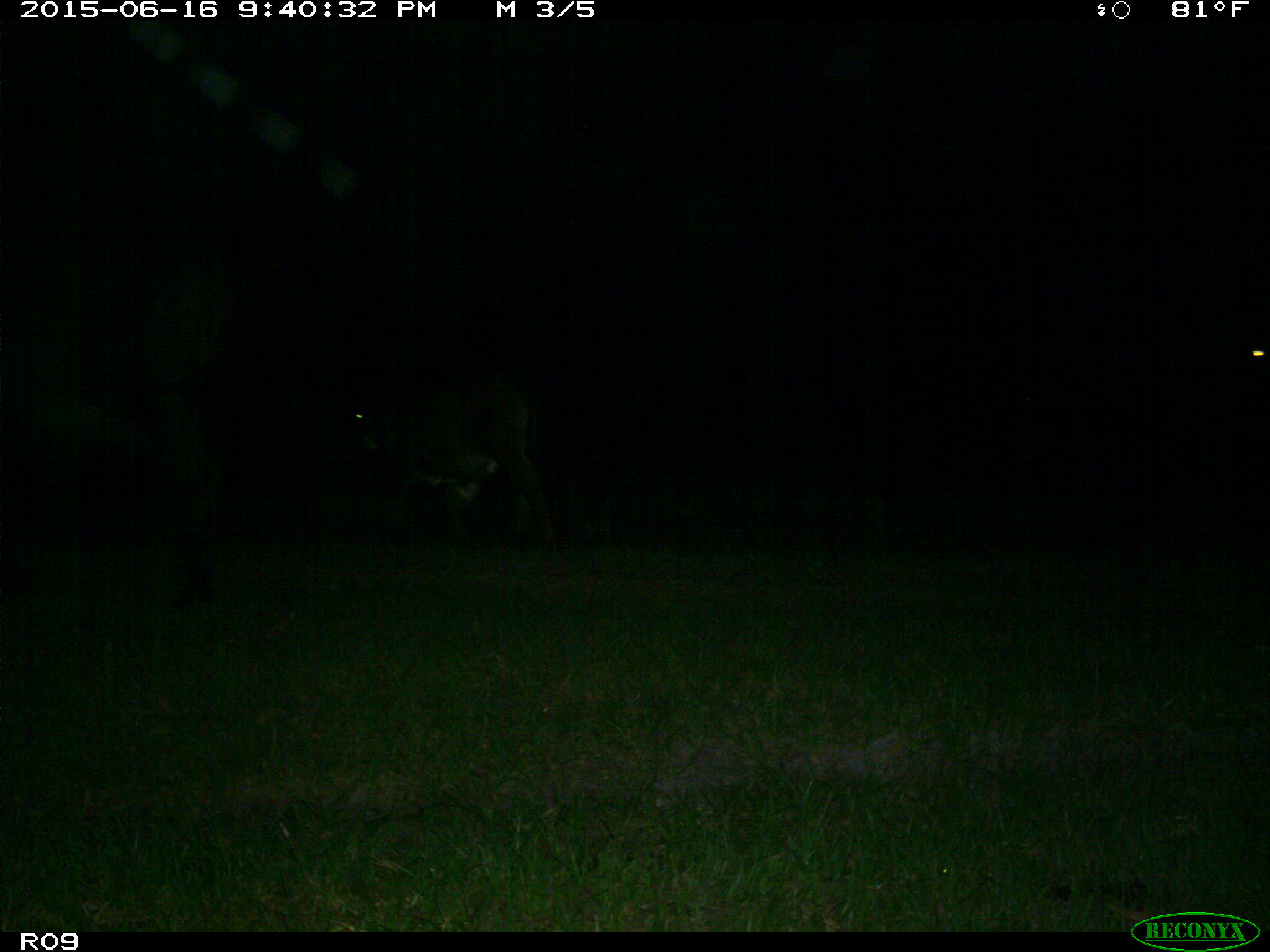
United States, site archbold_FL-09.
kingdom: Animalia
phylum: Chordata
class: Mammalia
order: Artiodactyla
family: Bovidae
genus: Bos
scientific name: Bos taurus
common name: domestic cow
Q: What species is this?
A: Bos taurus (domestic cow).